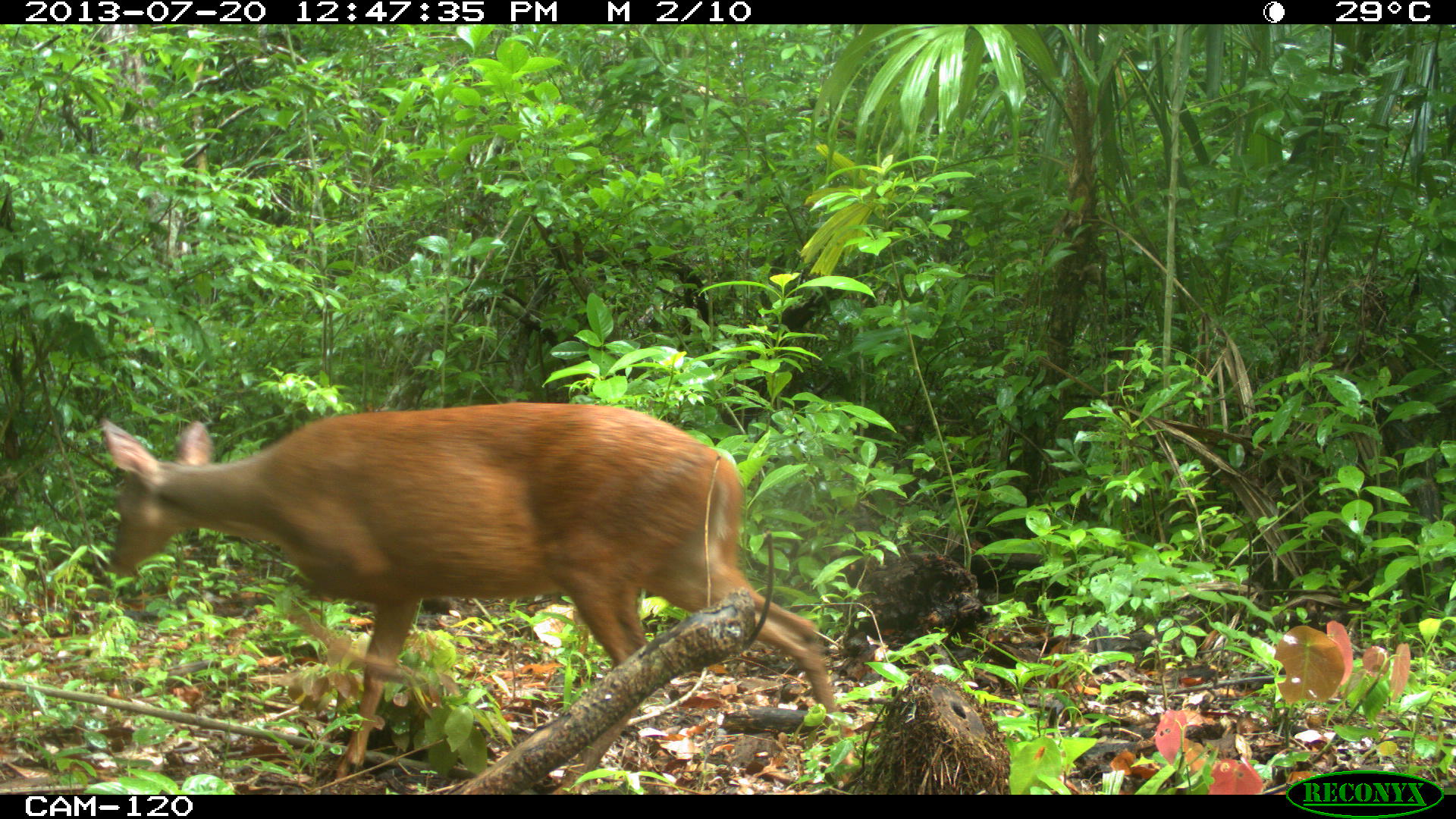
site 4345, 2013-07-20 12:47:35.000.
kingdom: Animalia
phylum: Chordata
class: Mammalia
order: Artiodactyla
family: Cervidae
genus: Mazama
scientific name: Mazama temama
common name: central american red brocket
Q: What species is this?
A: Mazama temama (central american red brocket).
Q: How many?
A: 2.